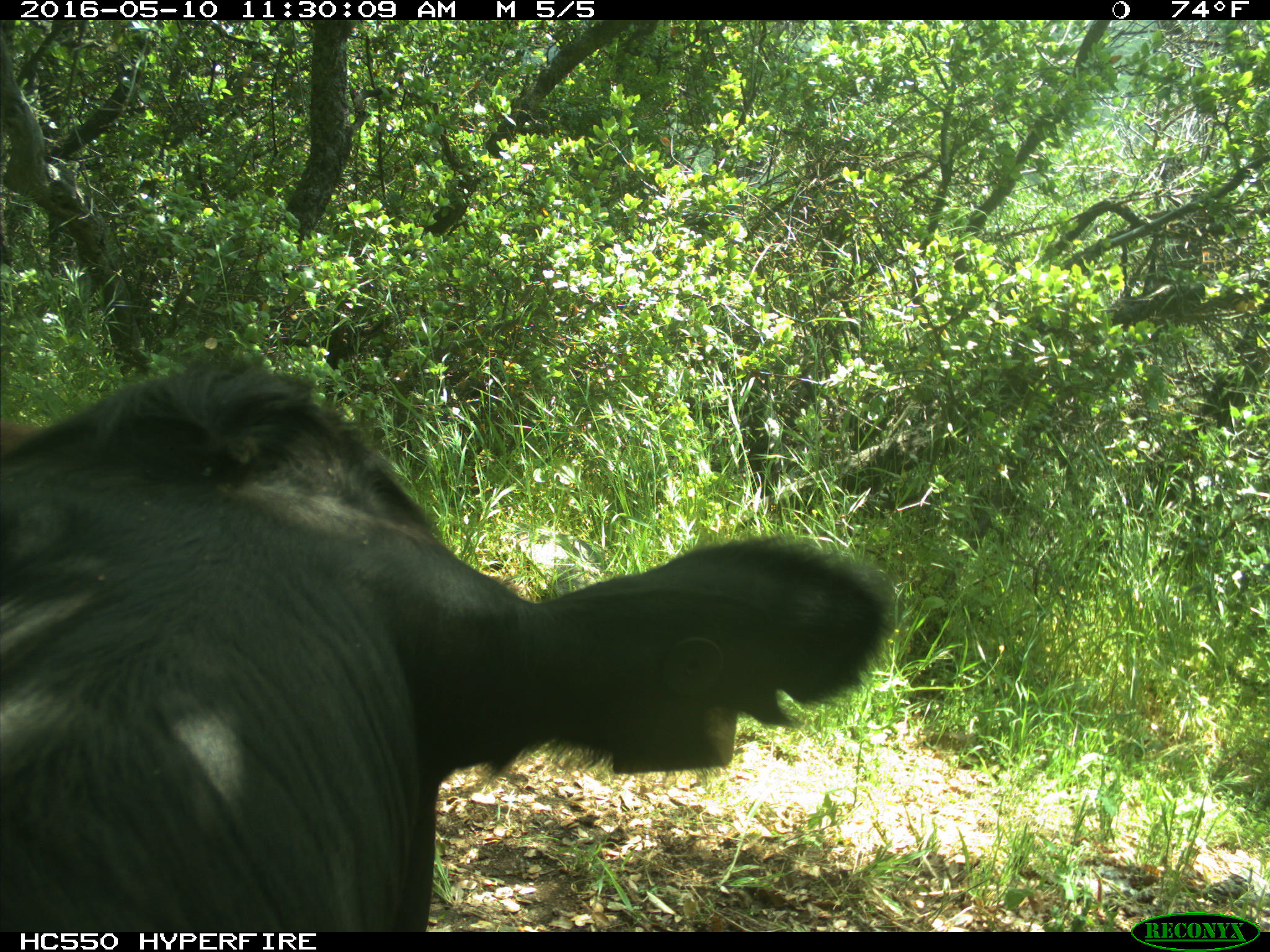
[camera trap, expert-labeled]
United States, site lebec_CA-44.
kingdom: Animalia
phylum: Chordata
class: Mammalia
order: Artiodactyla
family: Bovidae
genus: Bos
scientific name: Bos taurus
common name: domestic cow